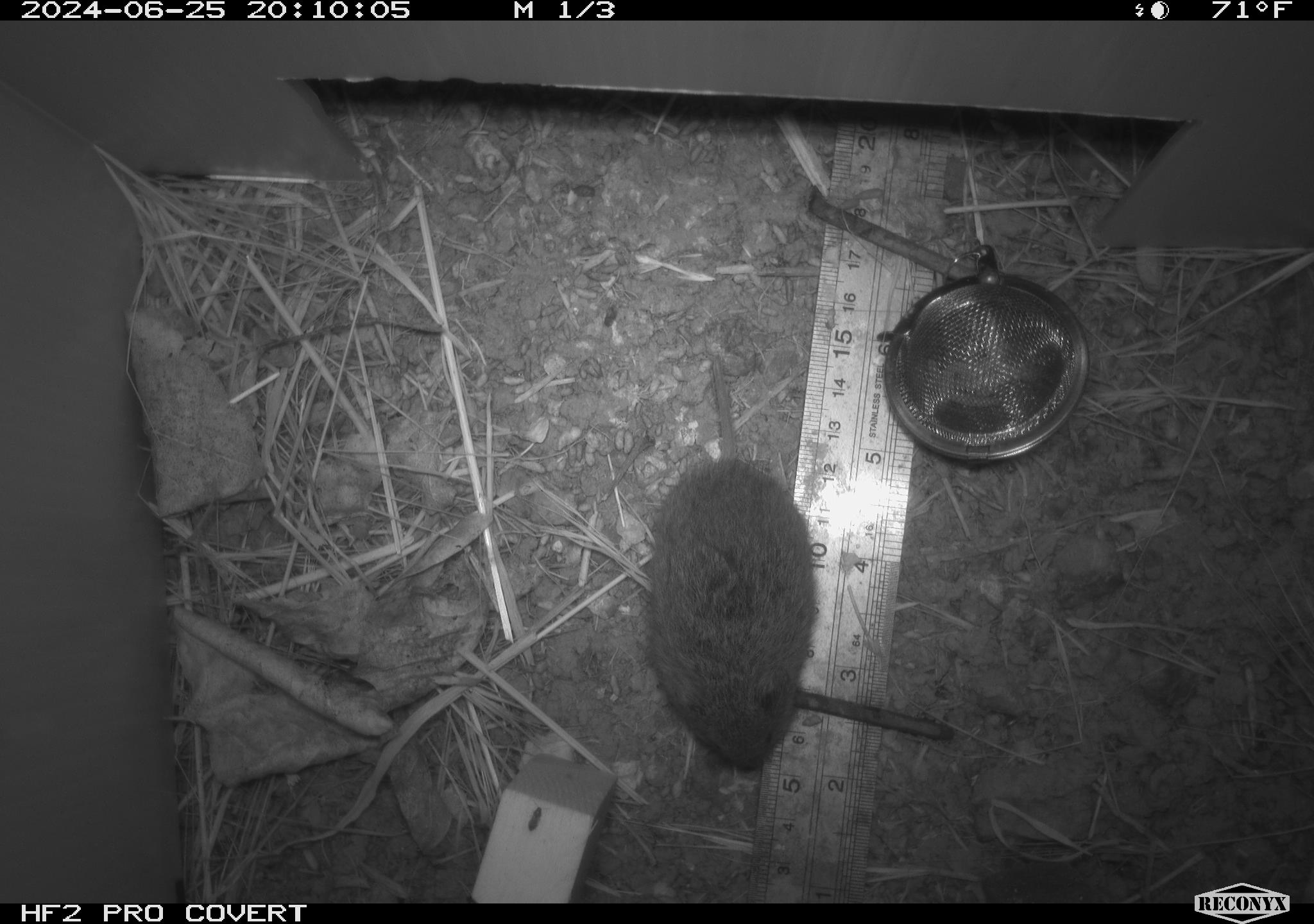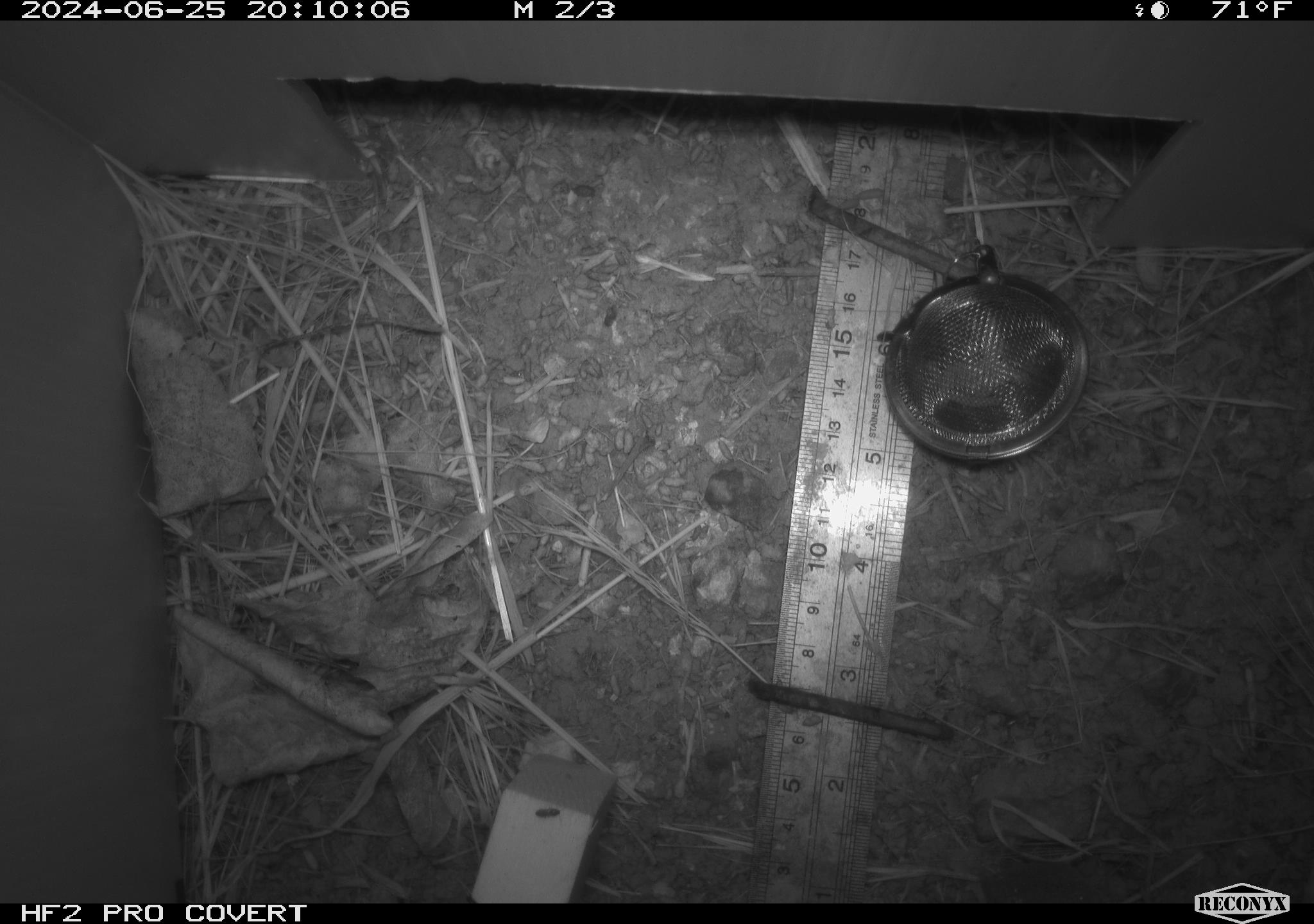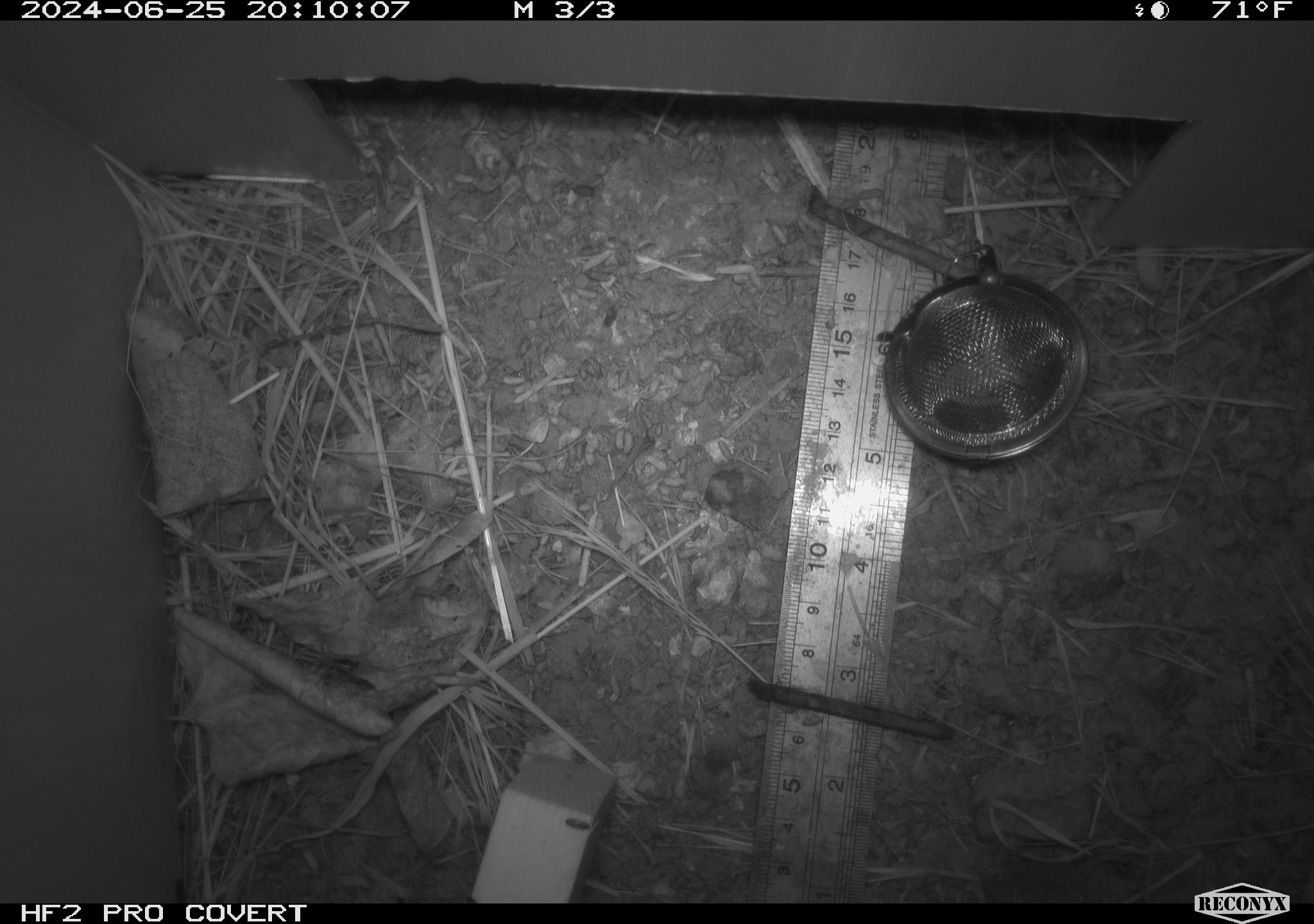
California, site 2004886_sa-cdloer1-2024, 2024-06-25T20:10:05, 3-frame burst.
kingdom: Animalia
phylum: Chordata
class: Mammalia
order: Rodentia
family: Cricetidae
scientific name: Arvicolinae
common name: voles, lemmings, and muskrats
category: arvicolinae subfamily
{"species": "arvicolinae subfamily (voles, lemmings, and muskrats) (Arvicolinae)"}